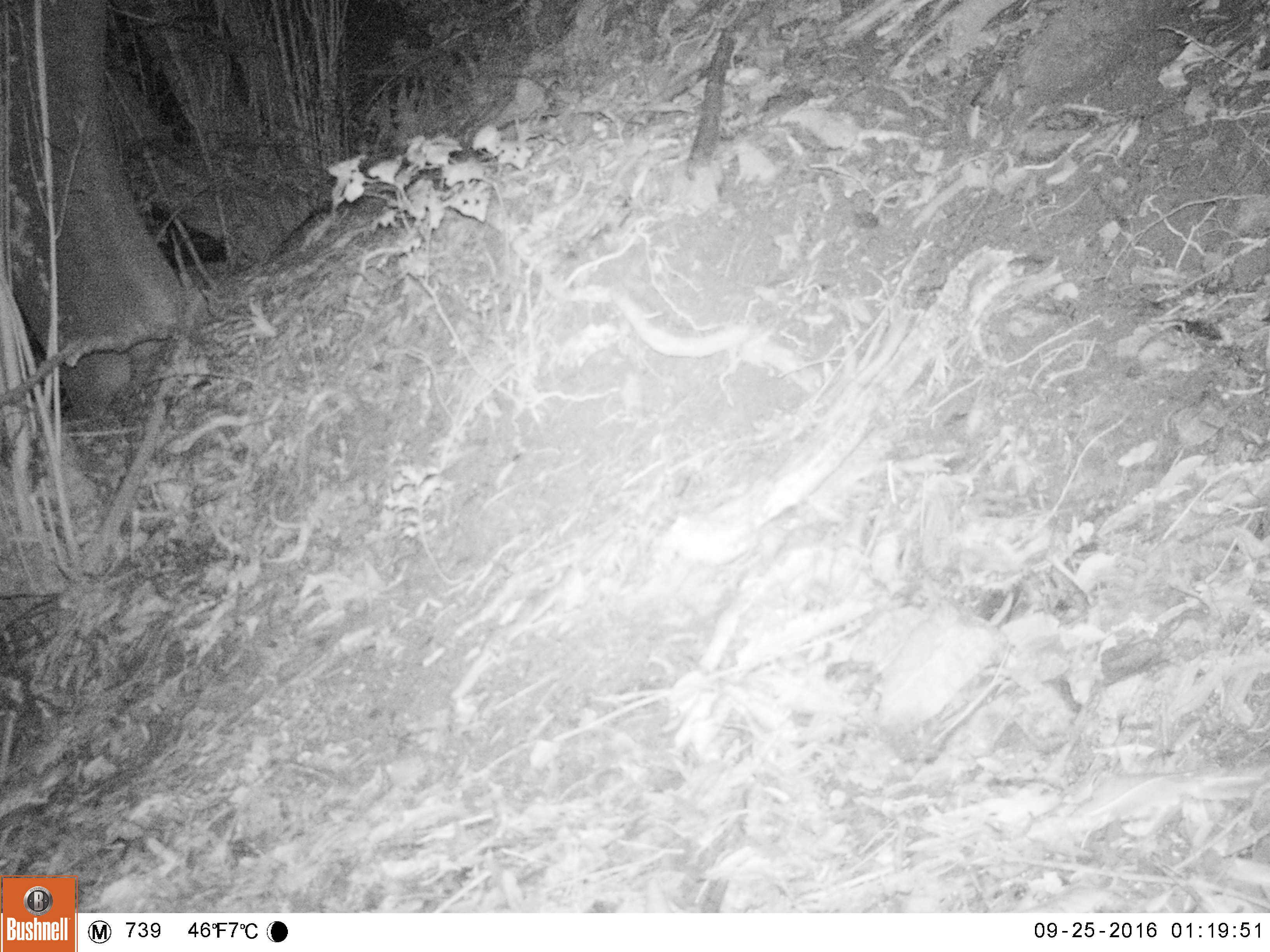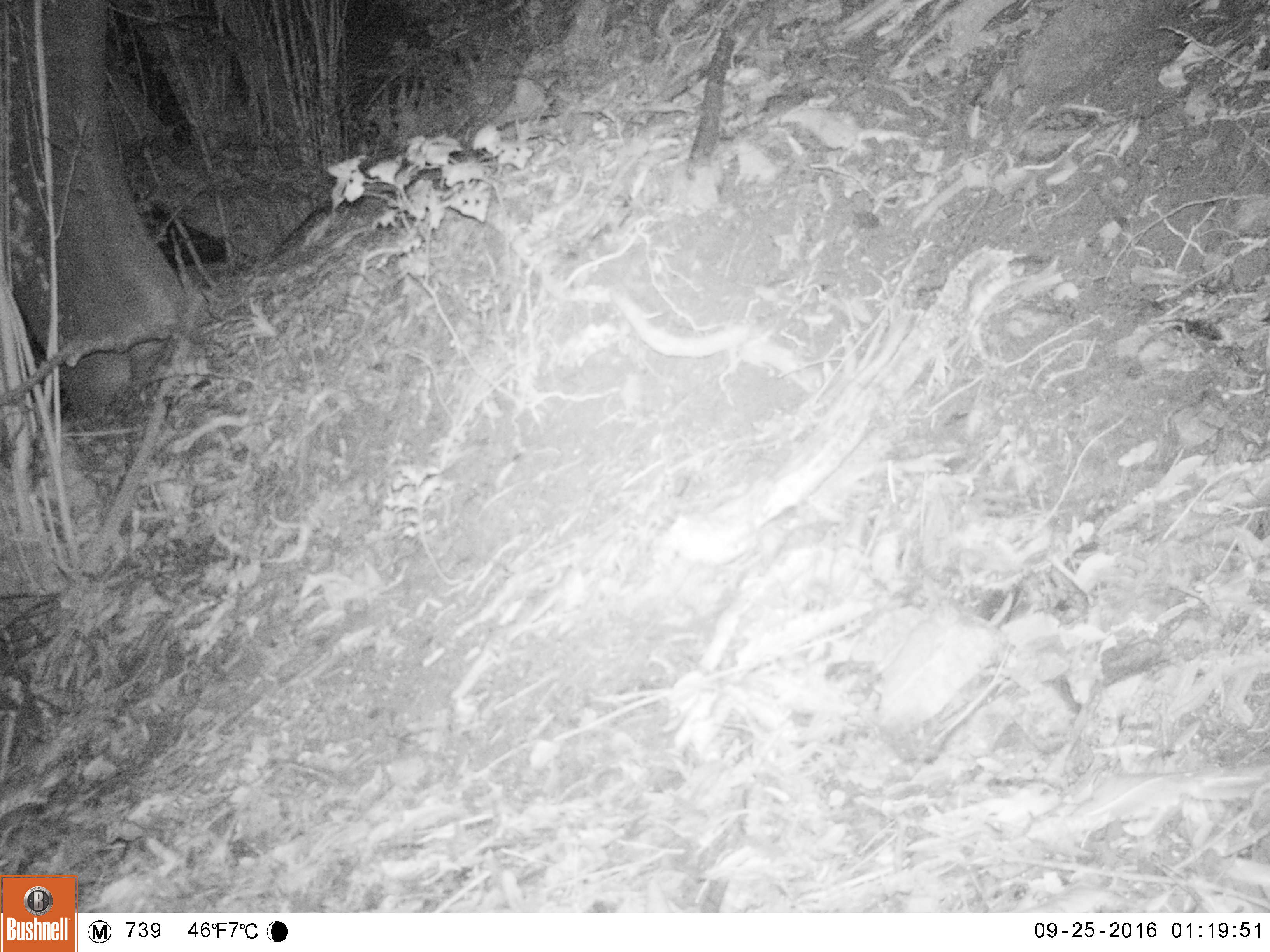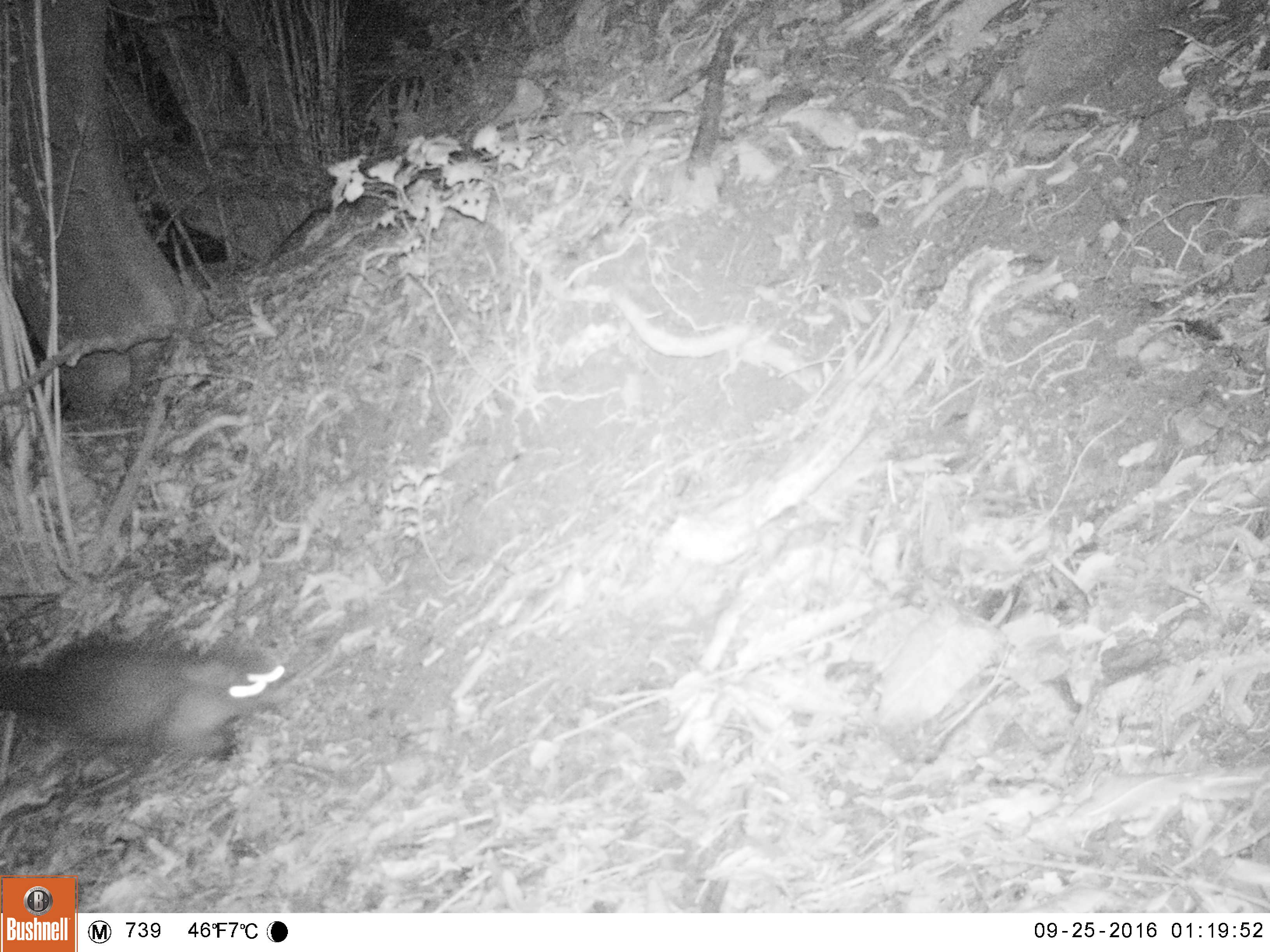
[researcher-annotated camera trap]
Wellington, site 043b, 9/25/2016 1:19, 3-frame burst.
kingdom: Animalia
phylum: Chordata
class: Mammalia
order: Didelphimorphia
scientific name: Didelphimorphia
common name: possum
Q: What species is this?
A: Possum (Didelphimorphia).